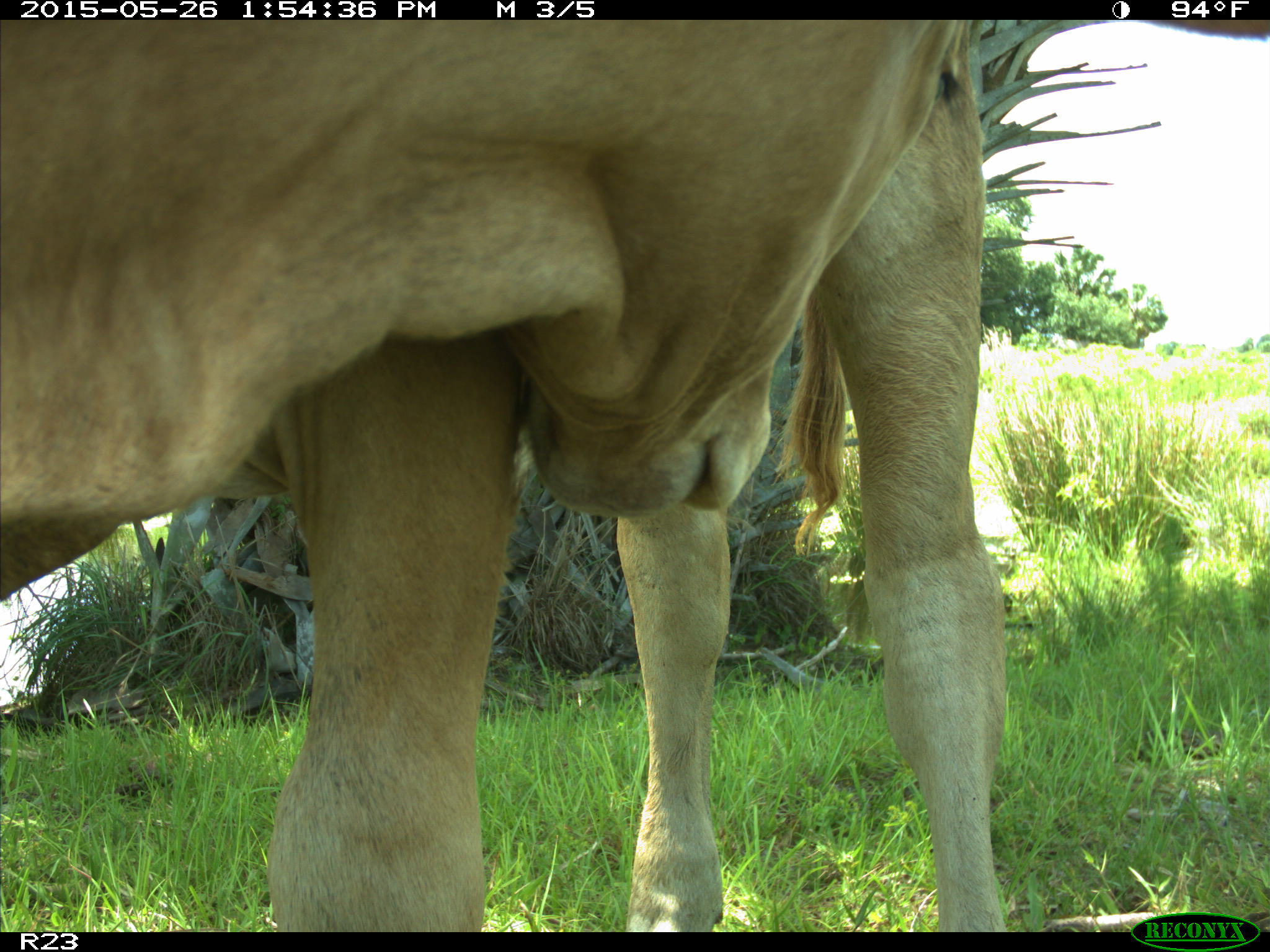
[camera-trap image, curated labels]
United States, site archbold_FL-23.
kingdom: Animalia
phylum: Chordata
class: Mammalia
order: Artiodactyla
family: Bovidae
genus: Bos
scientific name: Bos taurus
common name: domestic cow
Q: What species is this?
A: Bos taurus (domestic cow).